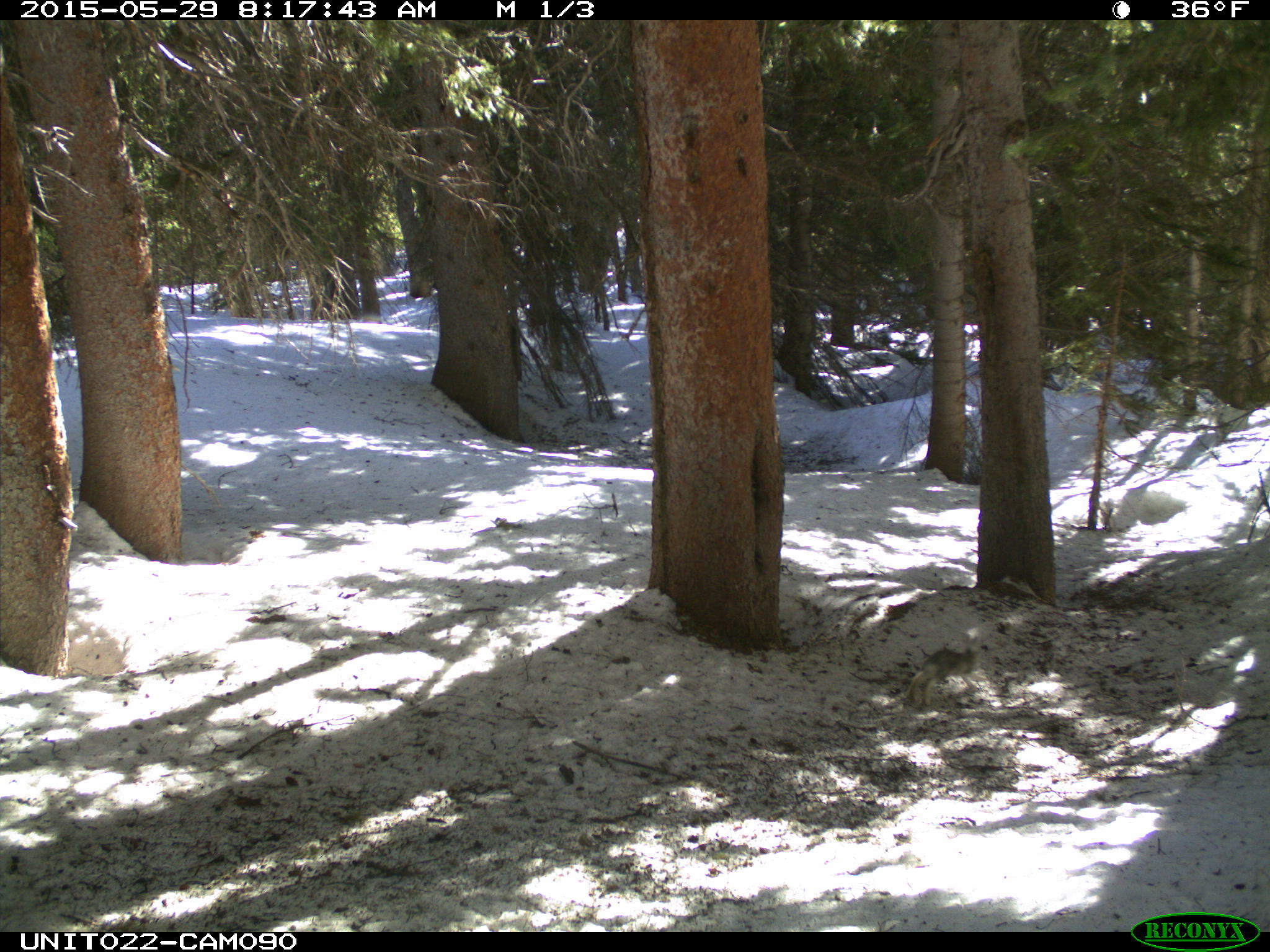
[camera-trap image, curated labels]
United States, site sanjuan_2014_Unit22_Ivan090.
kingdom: Animalia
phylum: Chordata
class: Mammalia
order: Lagomorpha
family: Leporidae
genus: Lepus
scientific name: Lepus americanus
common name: snowshoe hare